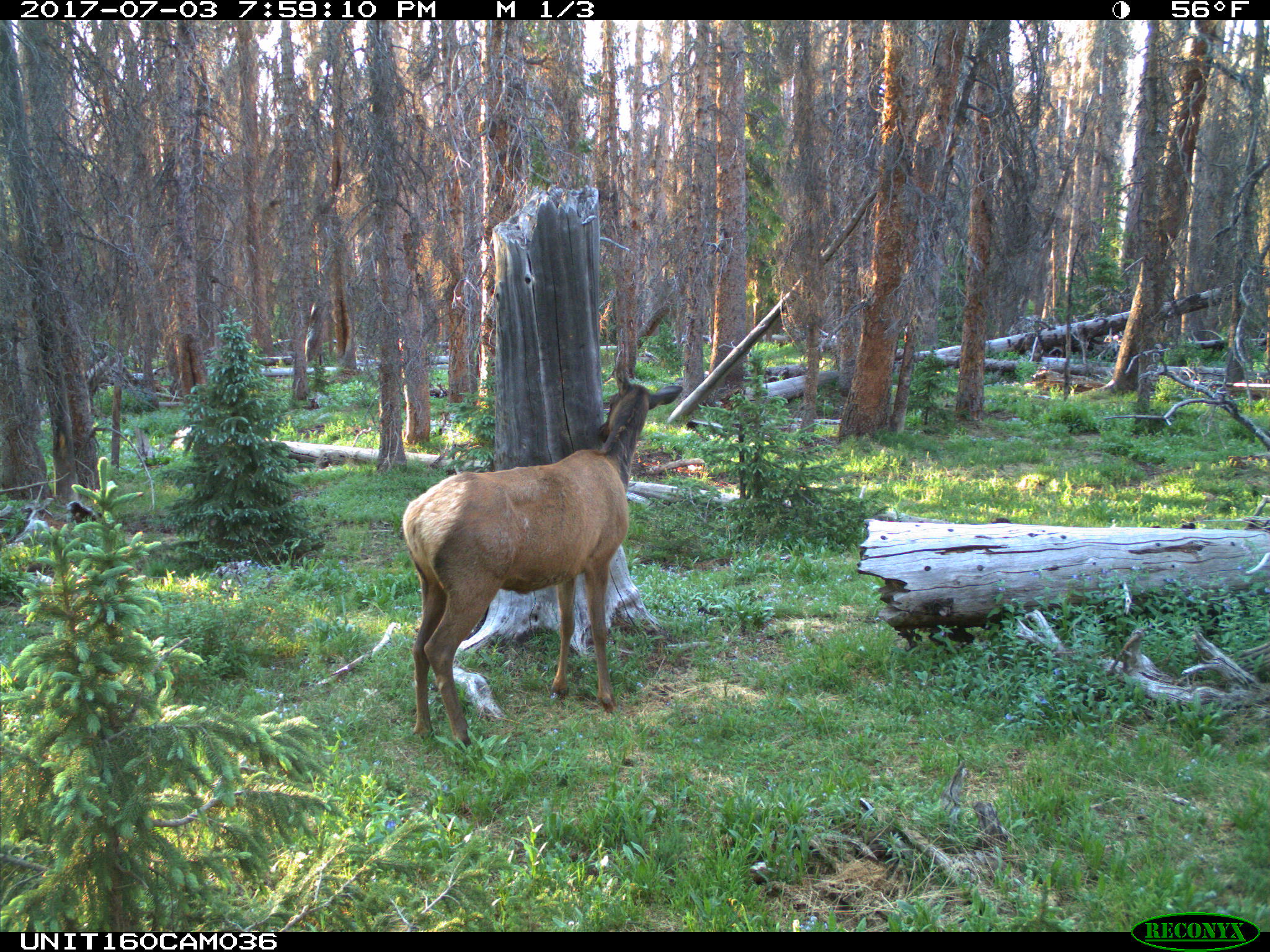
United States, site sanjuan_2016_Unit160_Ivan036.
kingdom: Animalia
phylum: Chordata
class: Mammalia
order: Artiodactyla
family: Cervidae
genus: Cervus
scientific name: Cervus elaphus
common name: red deer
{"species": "Cervus elaphus (red deer)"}